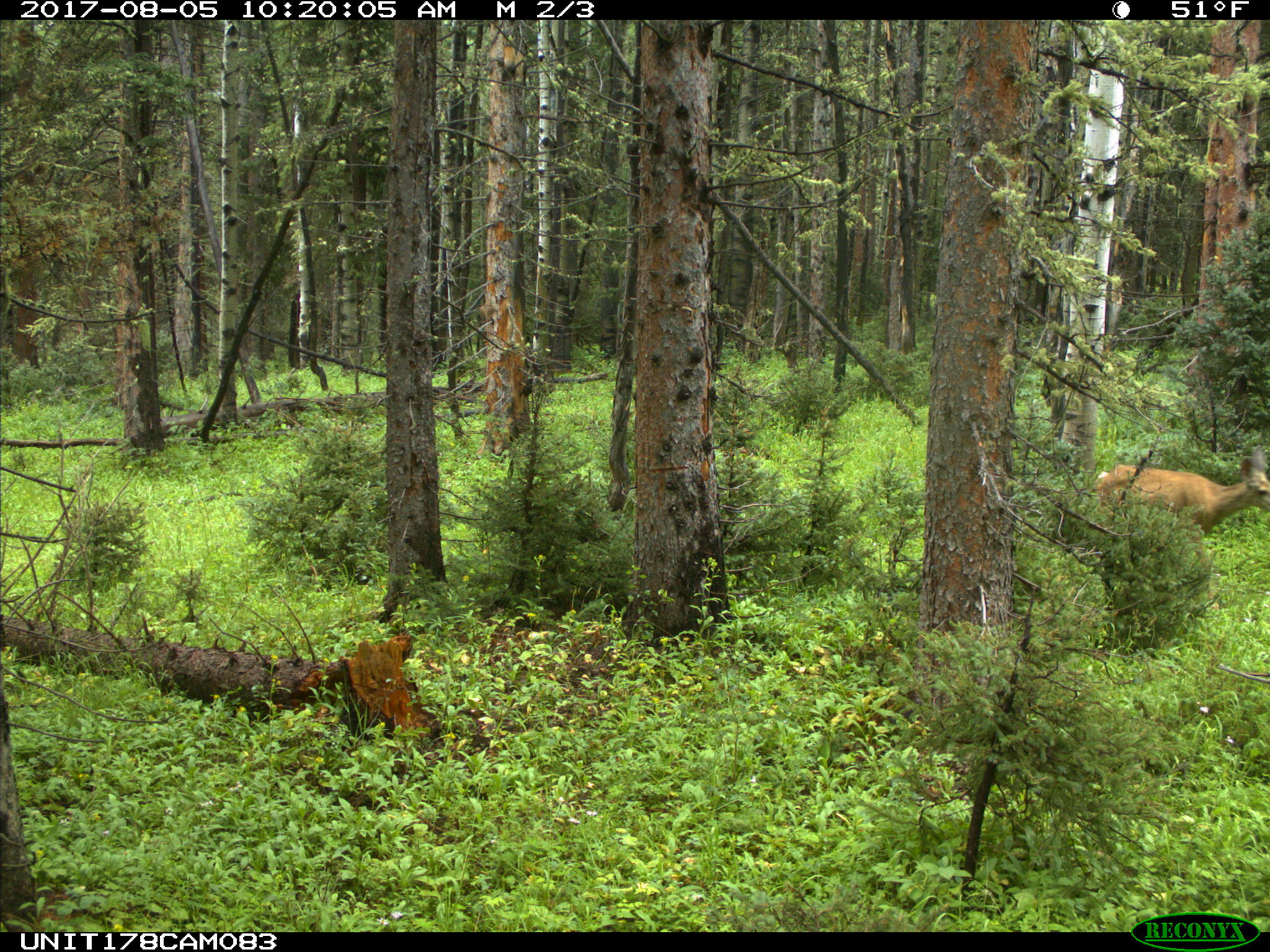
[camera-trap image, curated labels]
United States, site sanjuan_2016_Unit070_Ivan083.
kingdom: Animalia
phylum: Chordata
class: Mammalia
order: Artiodactyla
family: Cervidae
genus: Odocoileus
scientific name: Odocoileus hemionus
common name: mule deer